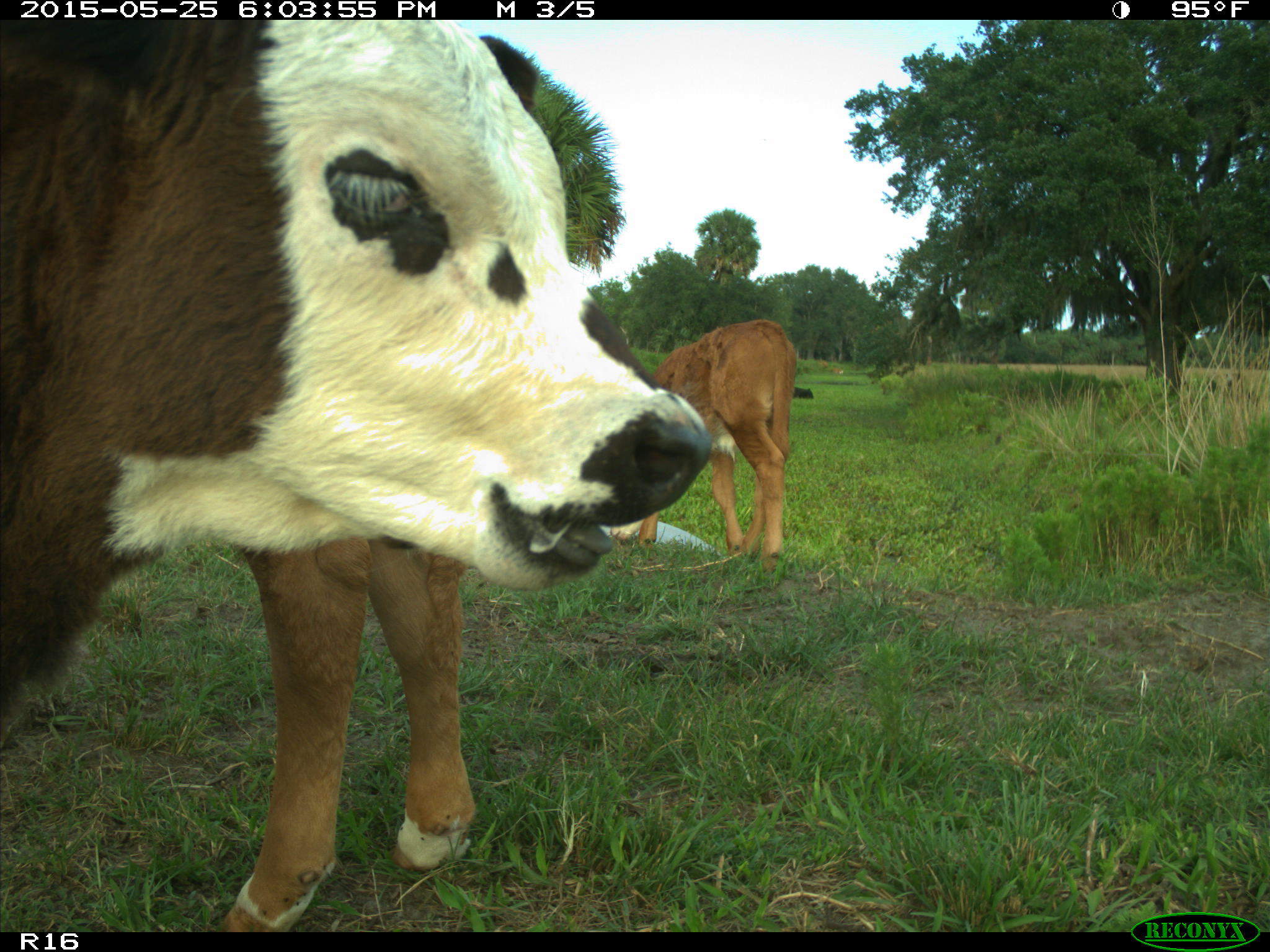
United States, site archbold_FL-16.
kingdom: Animalia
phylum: Chordata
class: Mammalia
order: Artiodactyla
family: Bovidae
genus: Bos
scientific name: Bos taurus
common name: domestic cow